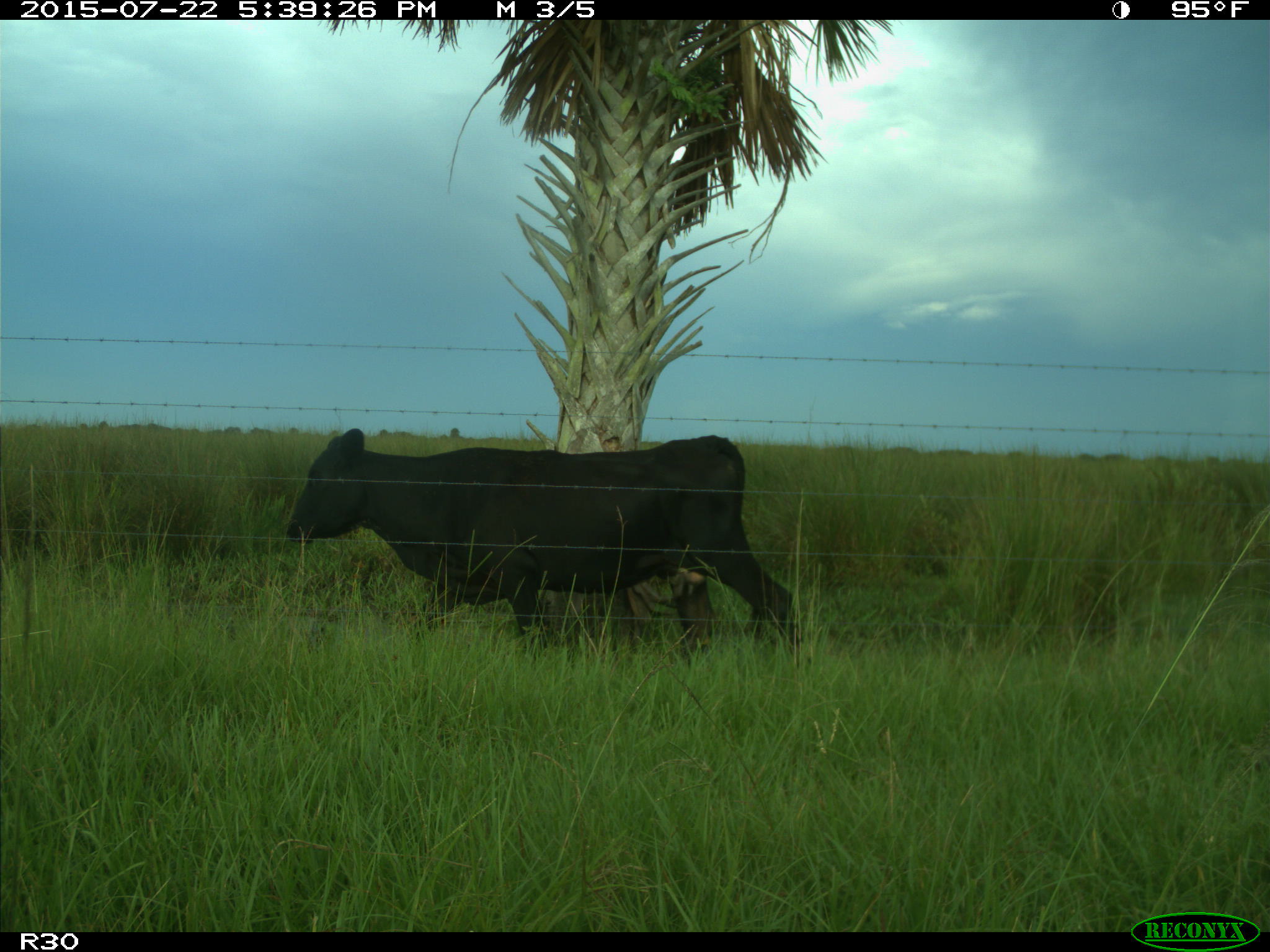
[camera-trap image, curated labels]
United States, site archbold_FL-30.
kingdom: Animalia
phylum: Chordata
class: Mammalia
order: Artiodactyla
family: Bovidae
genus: Bos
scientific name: Bos taurus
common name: domestic cow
Bos taurus (domestic cow).